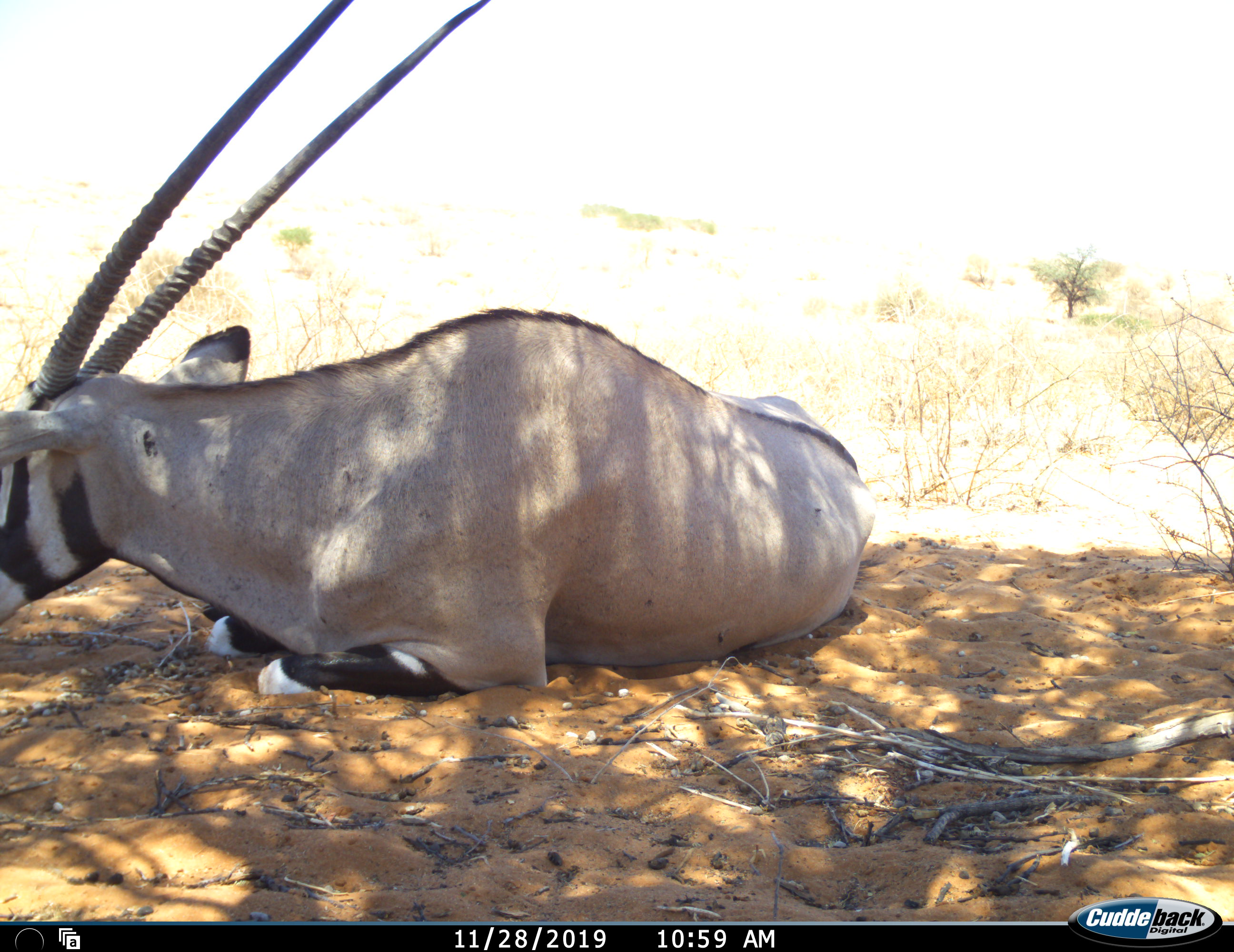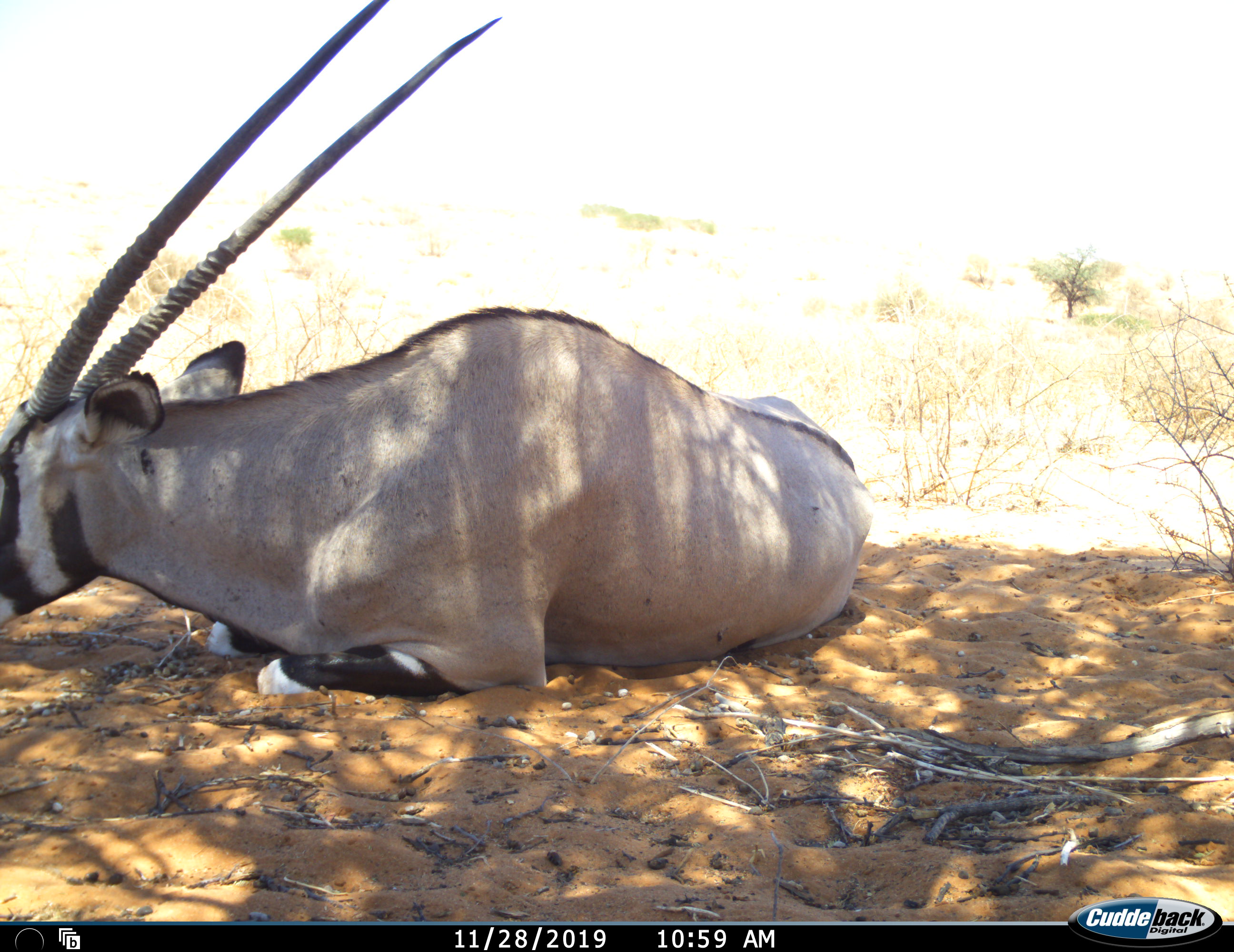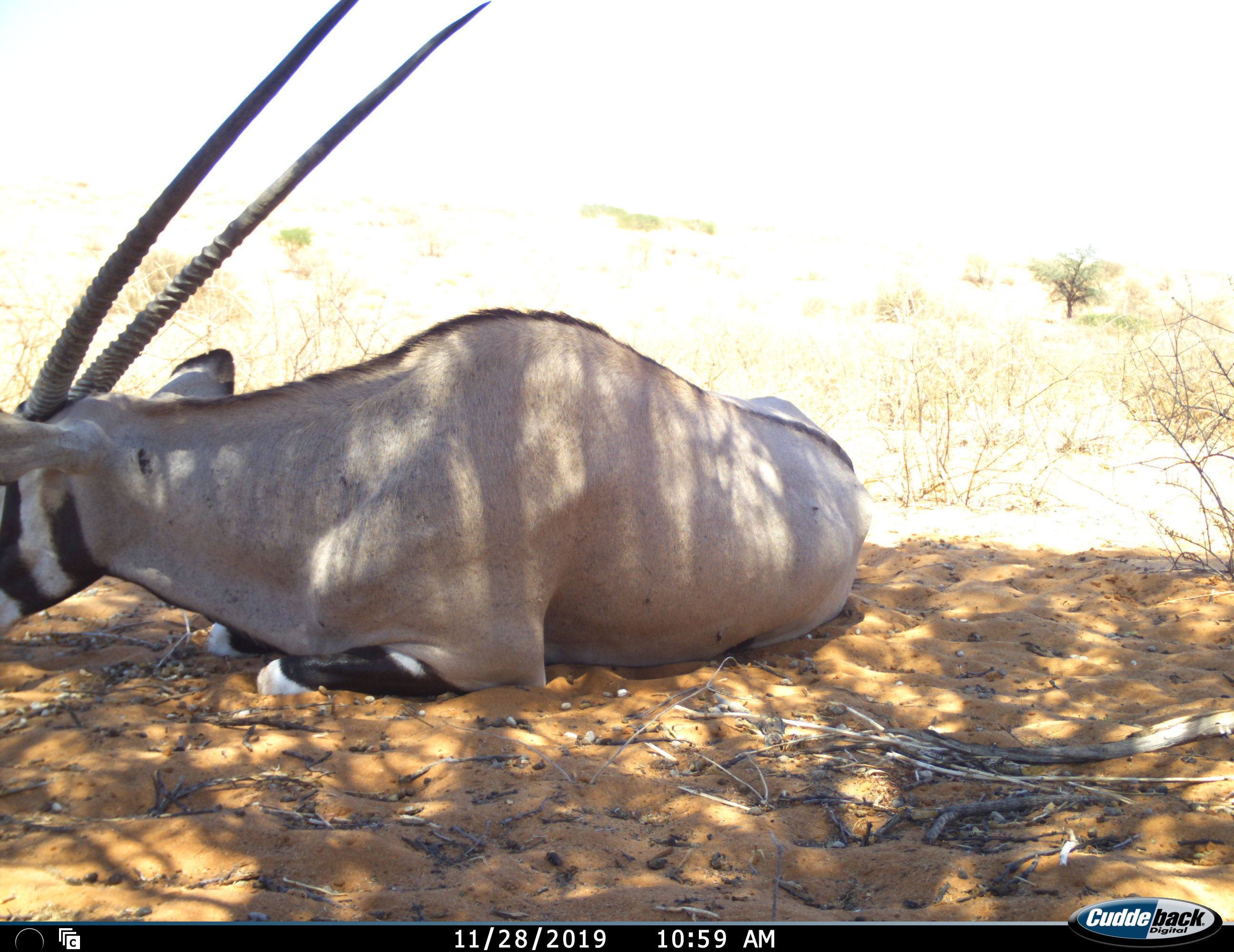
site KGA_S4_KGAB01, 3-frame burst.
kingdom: Animalia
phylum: Chordata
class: Mammalia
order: Artiodactyla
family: Bovidae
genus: Oryx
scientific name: Oryx gazella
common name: gemsbok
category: oryx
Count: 1.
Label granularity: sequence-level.